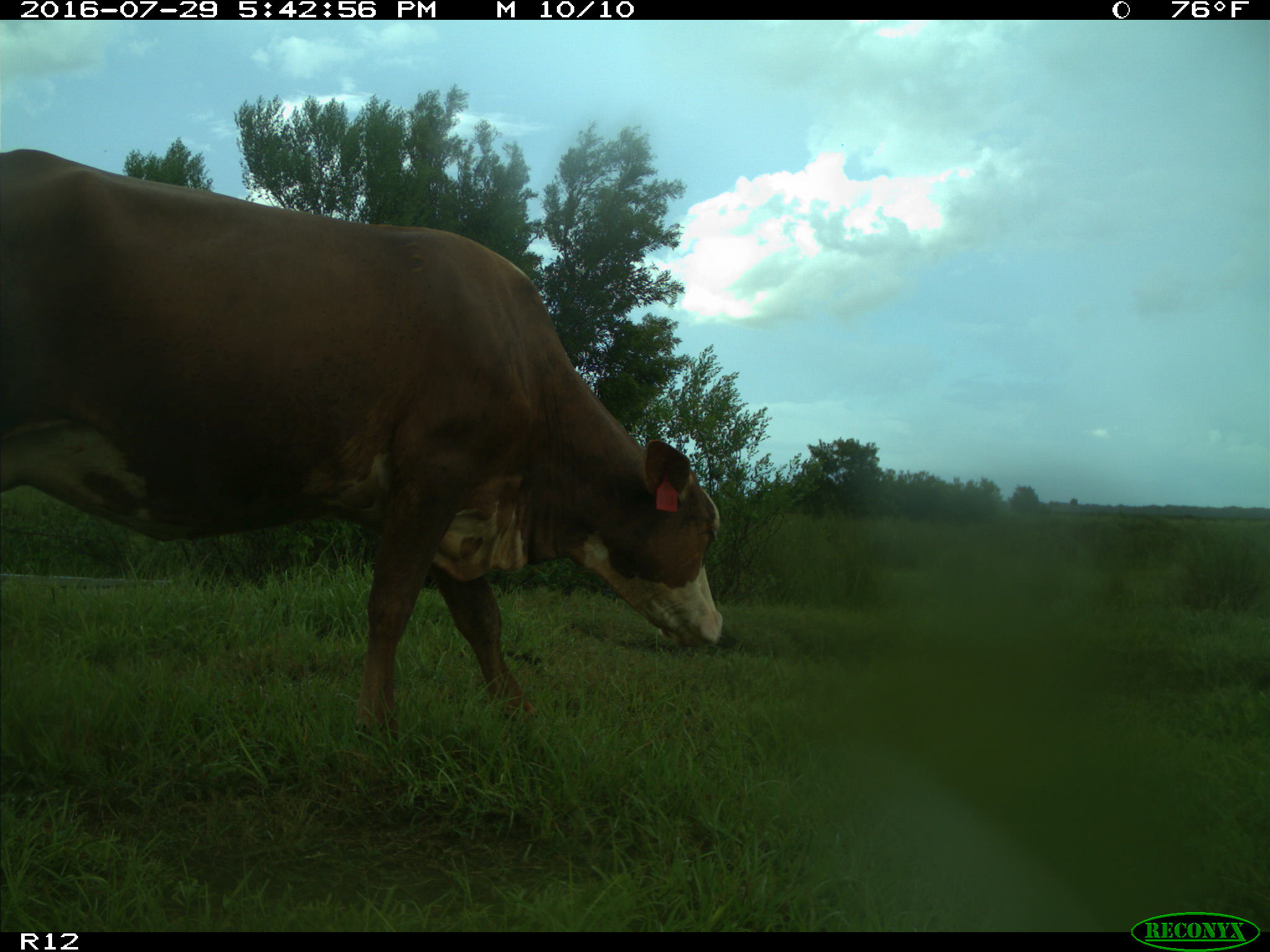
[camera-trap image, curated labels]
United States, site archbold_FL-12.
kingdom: Animalia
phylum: Chordata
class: Mammalia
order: Artiodactyla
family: Bovidae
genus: Bos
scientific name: Bos taurus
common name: domestic cow